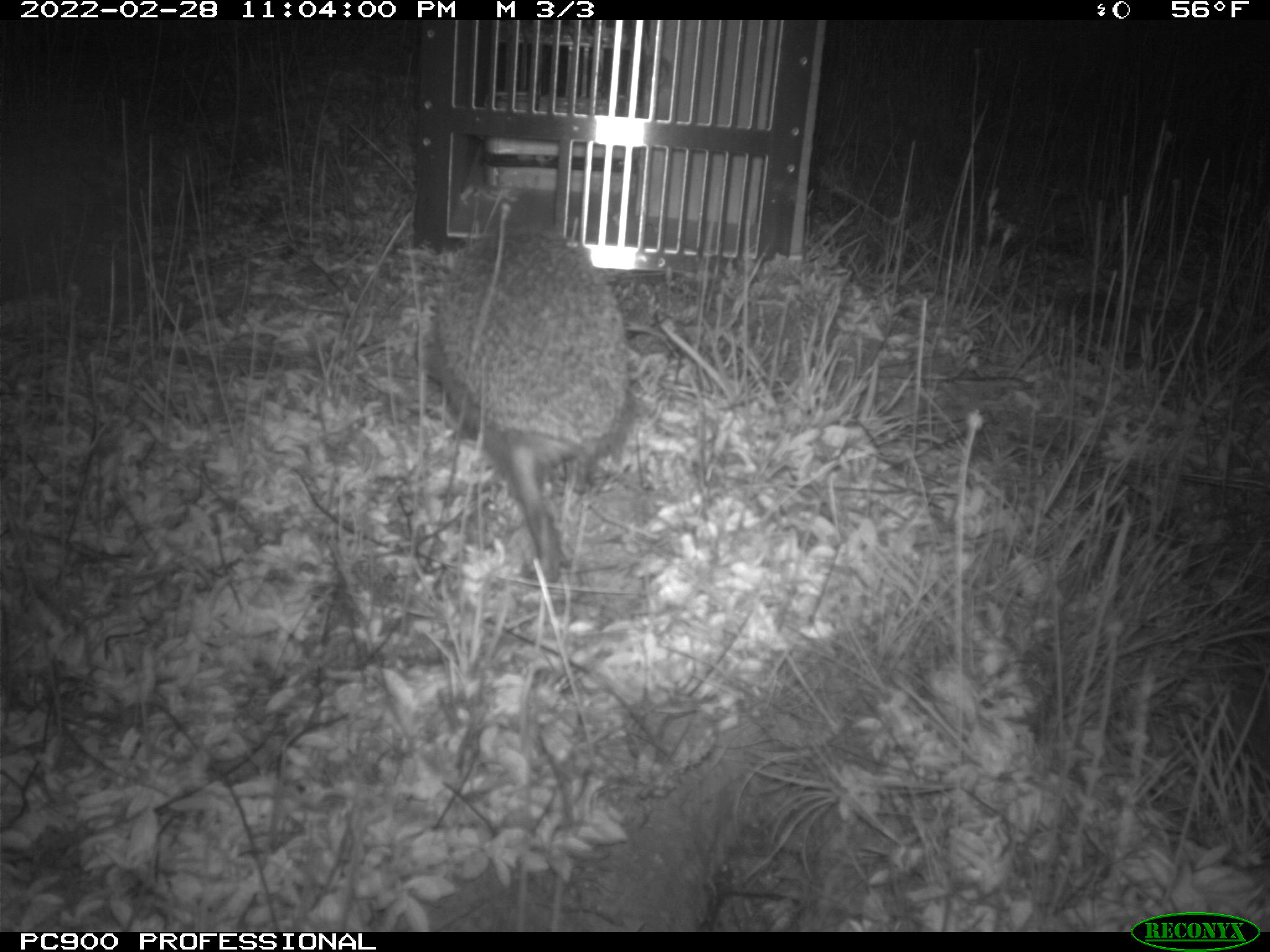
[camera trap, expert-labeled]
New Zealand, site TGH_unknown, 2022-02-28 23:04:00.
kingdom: Animalia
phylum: Chordata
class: Mammalia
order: Eulipotyphla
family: Erinaceidae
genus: Erinaceus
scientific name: Erinaceus europaeus europaeus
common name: european hedgehog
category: hedgehog